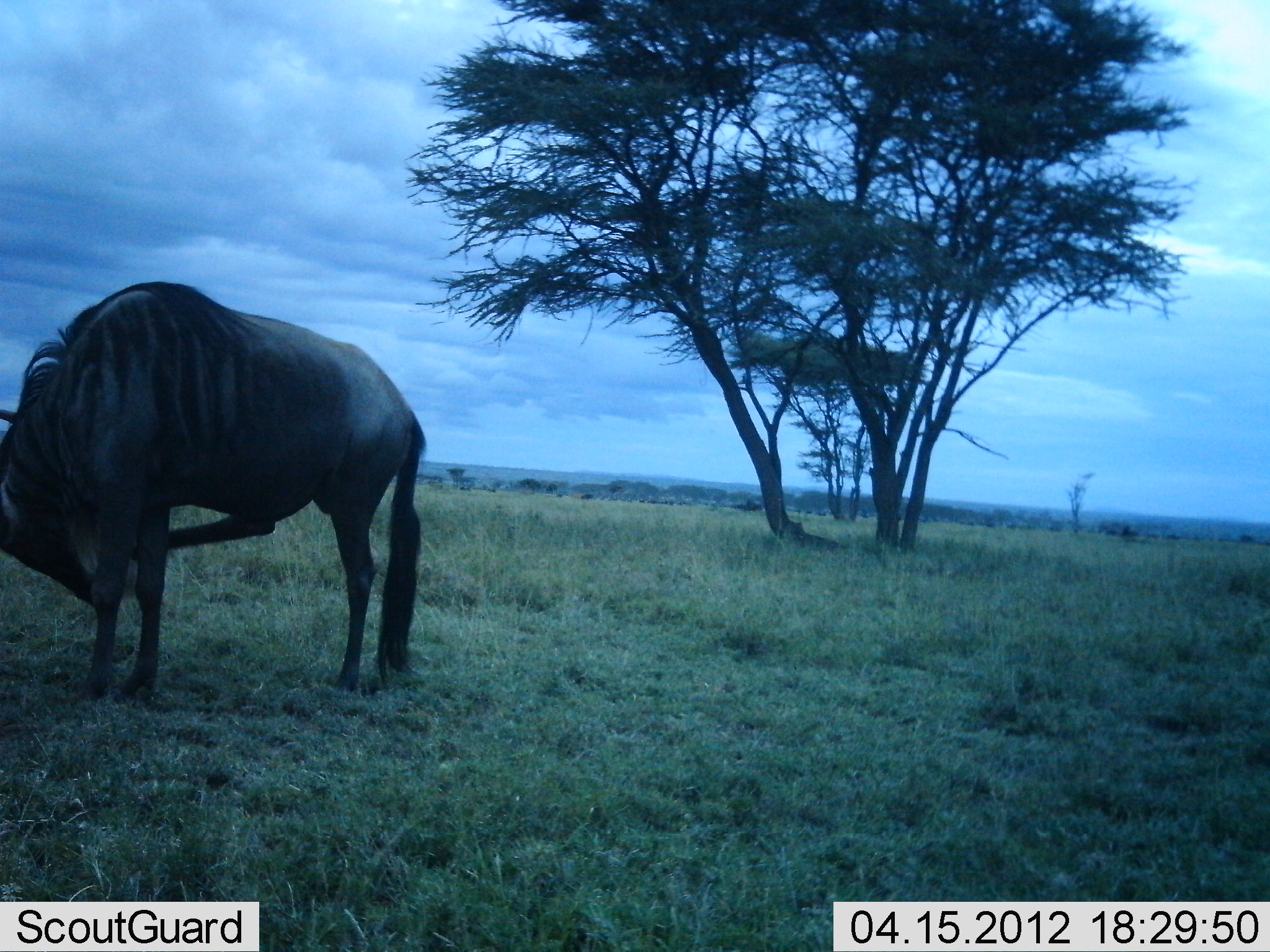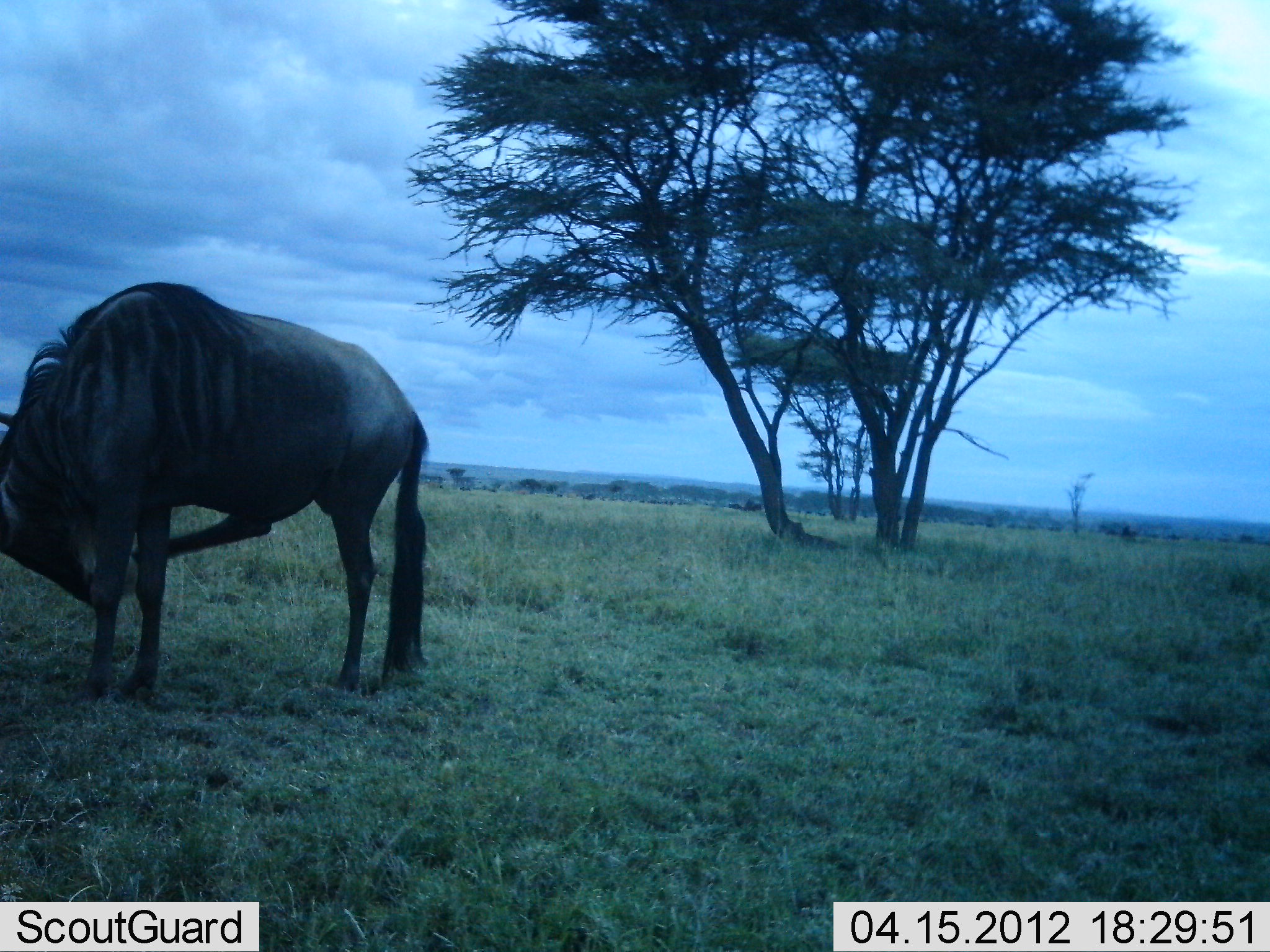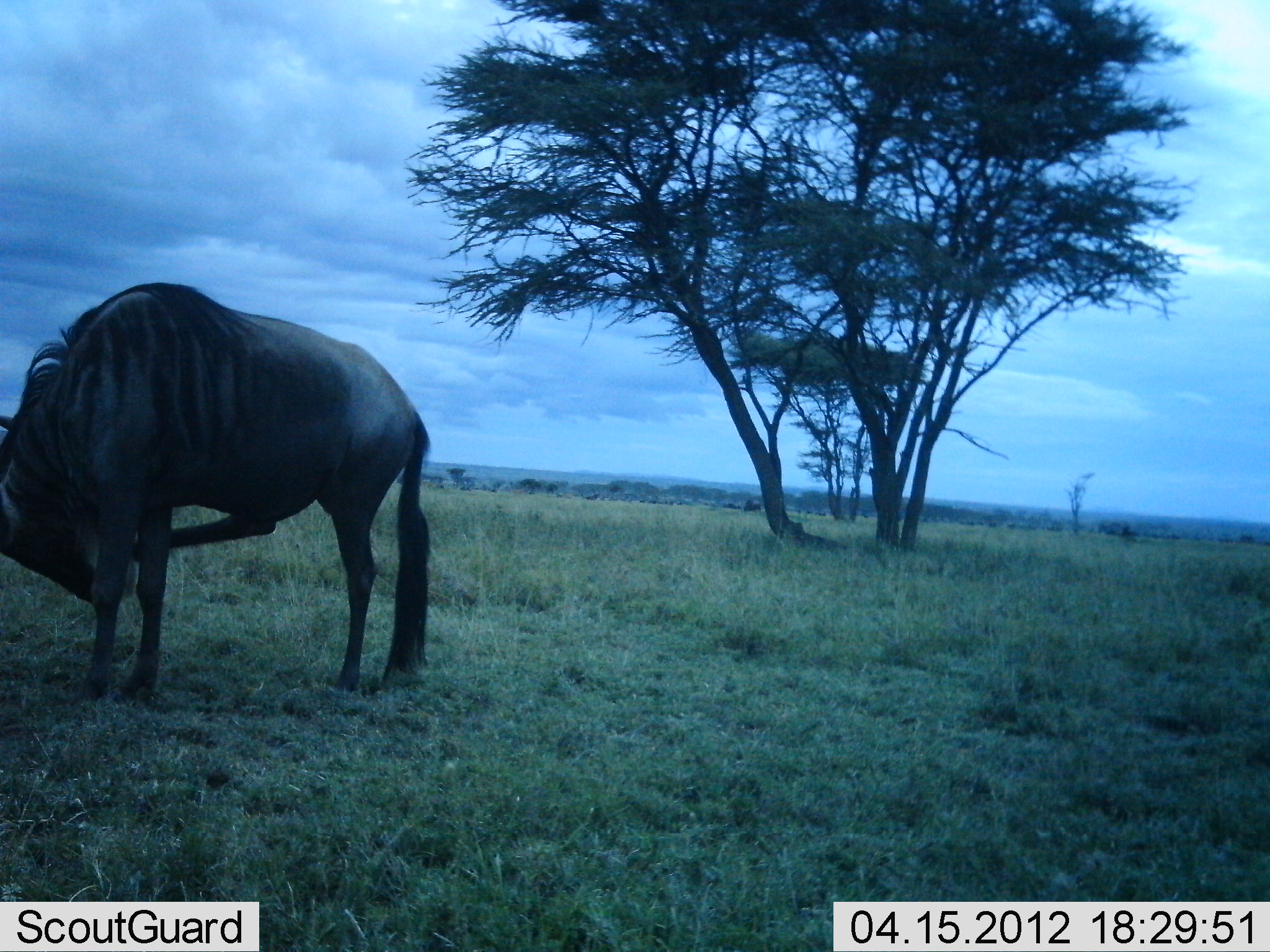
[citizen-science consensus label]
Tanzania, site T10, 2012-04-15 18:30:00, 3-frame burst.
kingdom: Animalia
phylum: Chordata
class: Mammalia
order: Artiodactyla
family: Bovidae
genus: Connochaetes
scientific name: Connochaetes taurinus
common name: blue wildebeest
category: wildebeest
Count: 1.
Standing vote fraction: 94%.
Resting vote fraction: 0%.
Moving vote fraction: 25%.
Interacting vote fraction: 0%.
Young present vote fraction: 0%.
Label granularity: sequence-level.